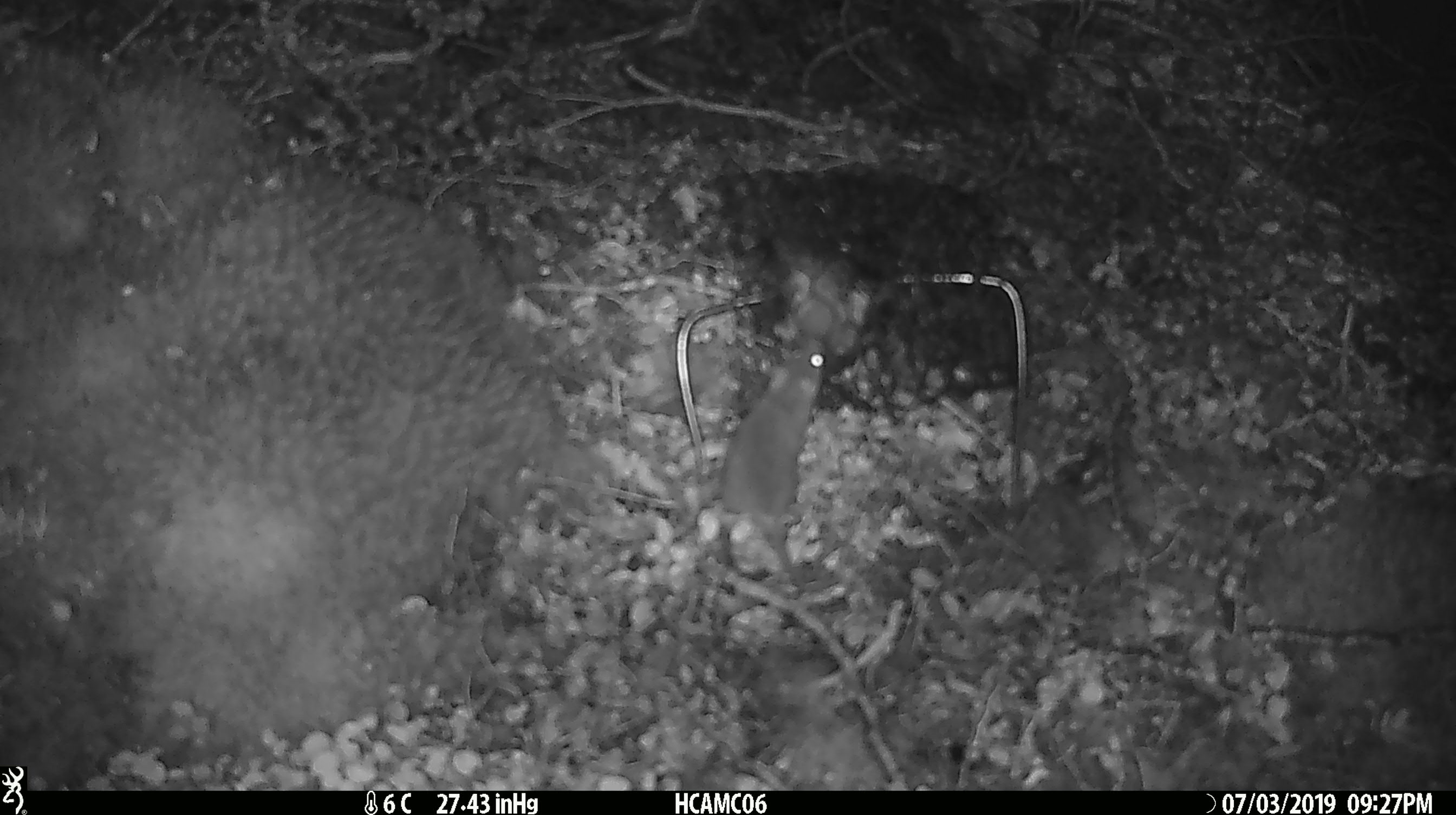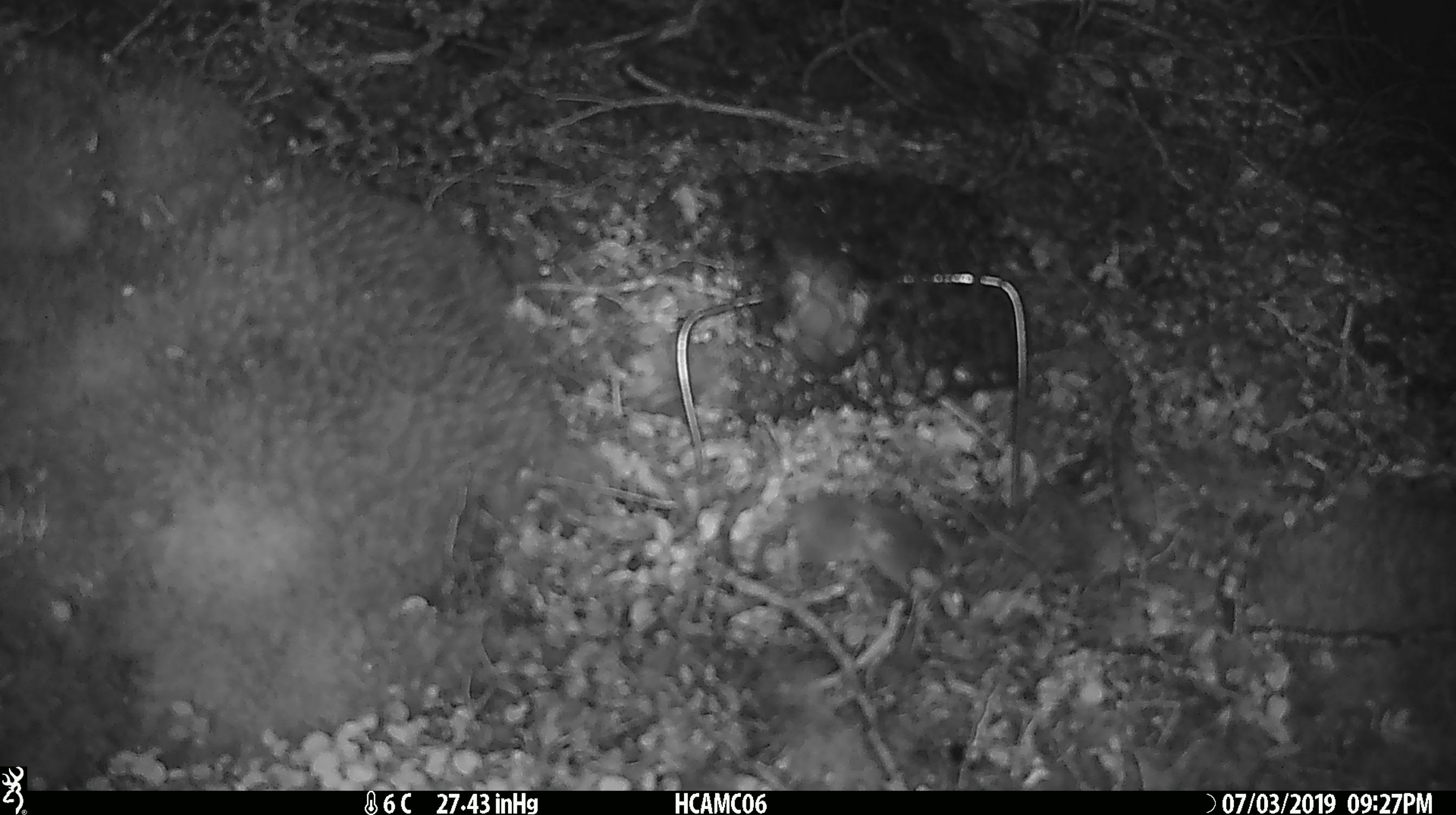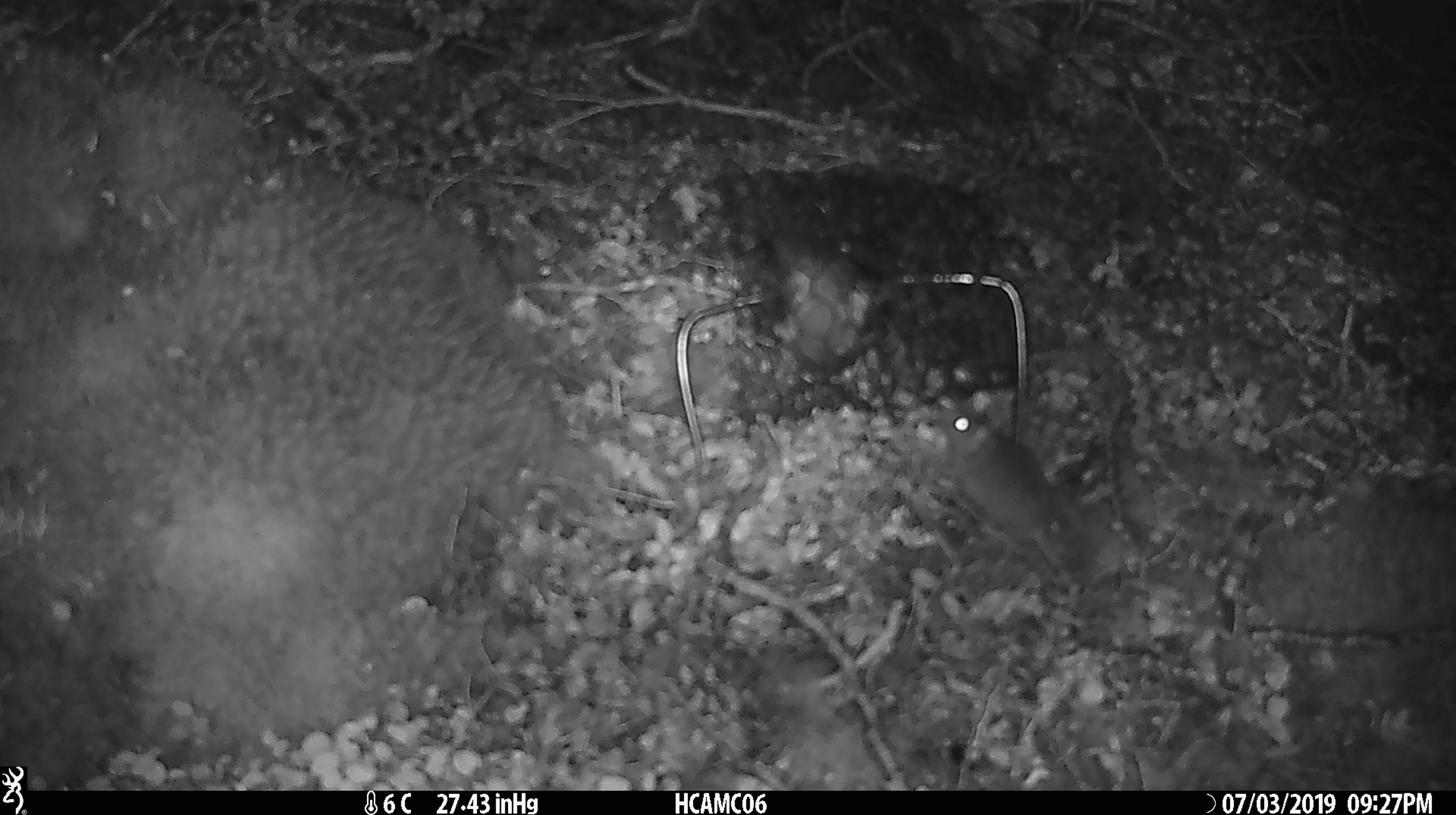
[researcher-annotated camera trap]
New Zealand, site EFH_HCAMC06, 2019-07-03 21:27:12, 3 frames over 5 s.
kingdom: Animalia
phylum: Chordata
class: Mammalia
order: Rodentia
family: Muridae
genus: Mus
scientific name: Mus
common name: mouse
Mouse (Mus).